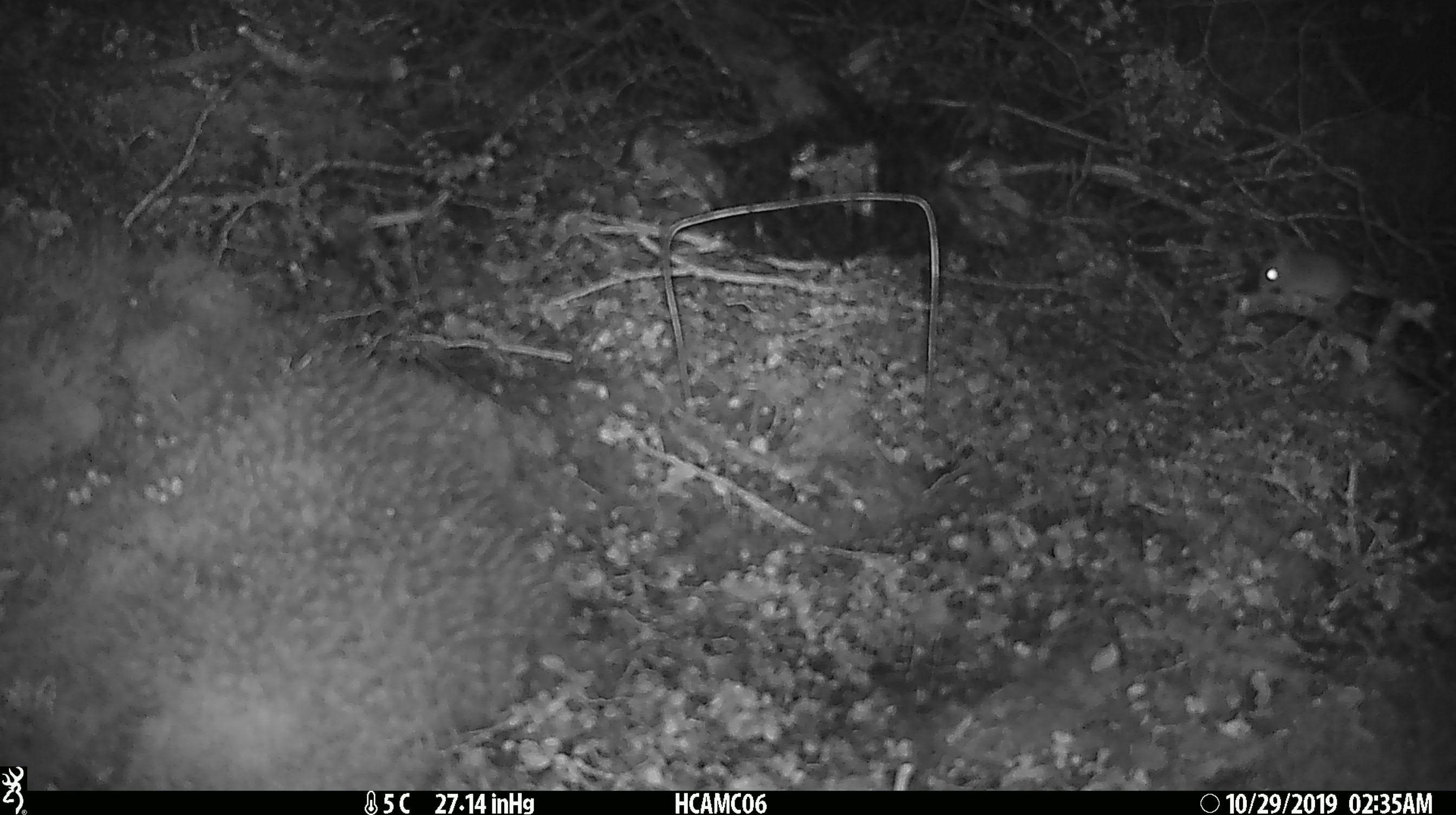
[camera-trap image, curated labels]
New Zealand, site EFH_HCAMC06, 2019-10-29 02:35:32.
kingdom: Animalia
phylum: Chordata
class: Mammalia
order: Rodentia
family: Muridae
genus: Mus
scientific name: Mus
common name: mouse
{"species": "mouse (Mus)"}